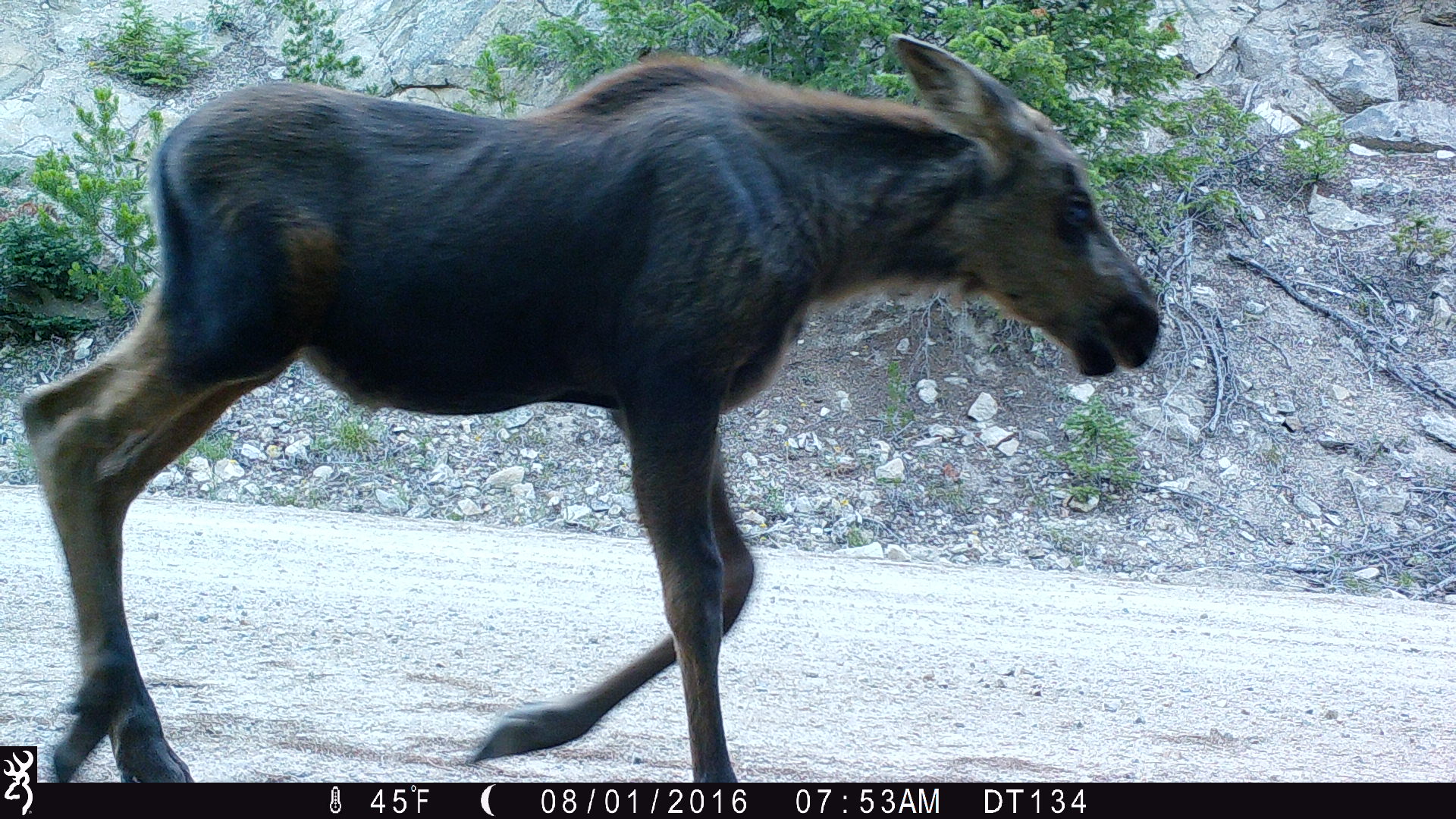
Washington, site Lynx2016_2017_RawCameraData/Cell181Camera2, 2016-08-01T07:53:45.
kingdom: Animalia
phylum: Chordata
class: Mammalia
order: Artiodactyla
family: Cervidae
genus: Alces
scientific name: Alces alces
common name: moose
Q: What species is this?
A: Alces alces (moose).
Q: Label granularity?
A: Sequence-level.